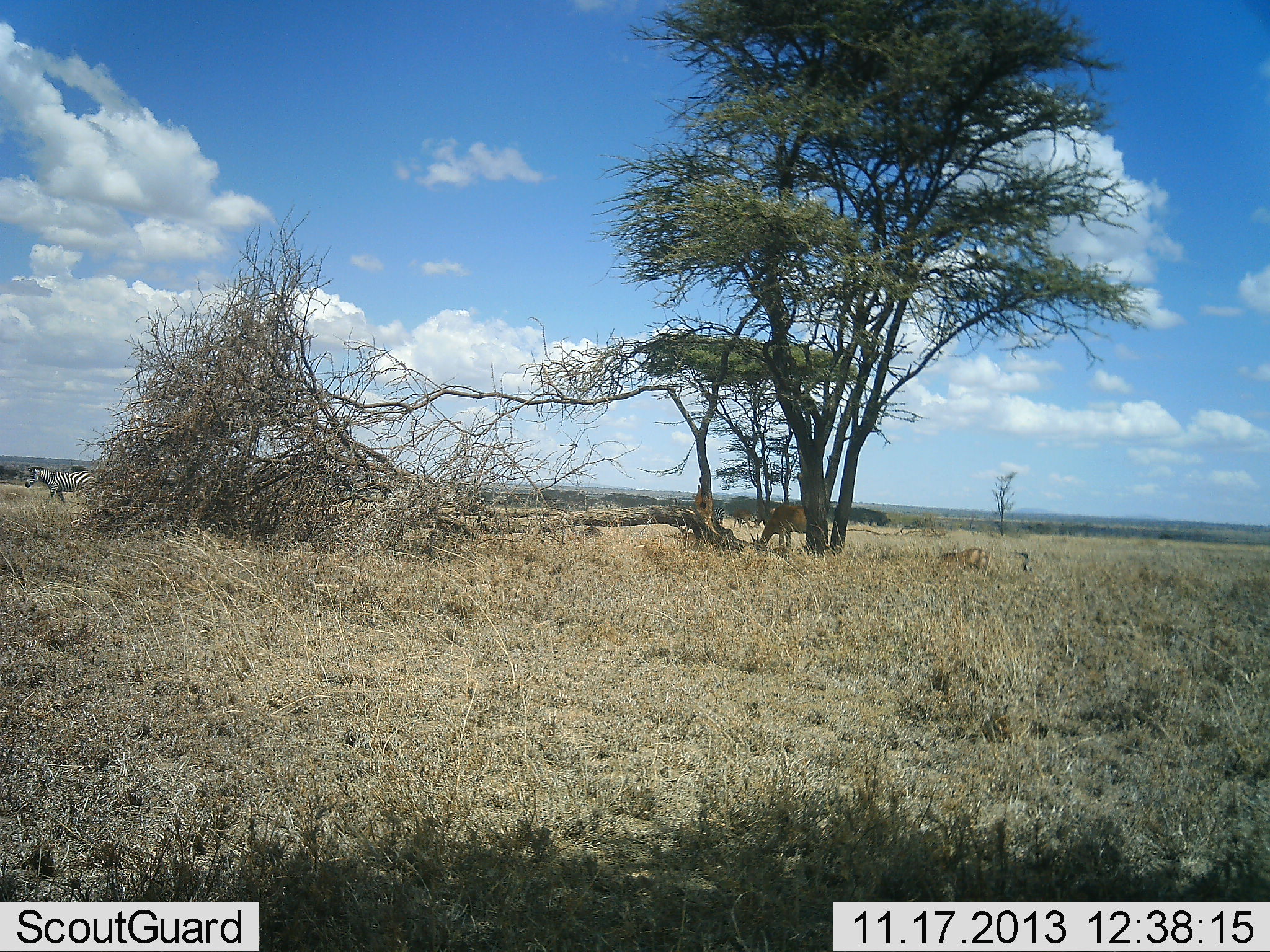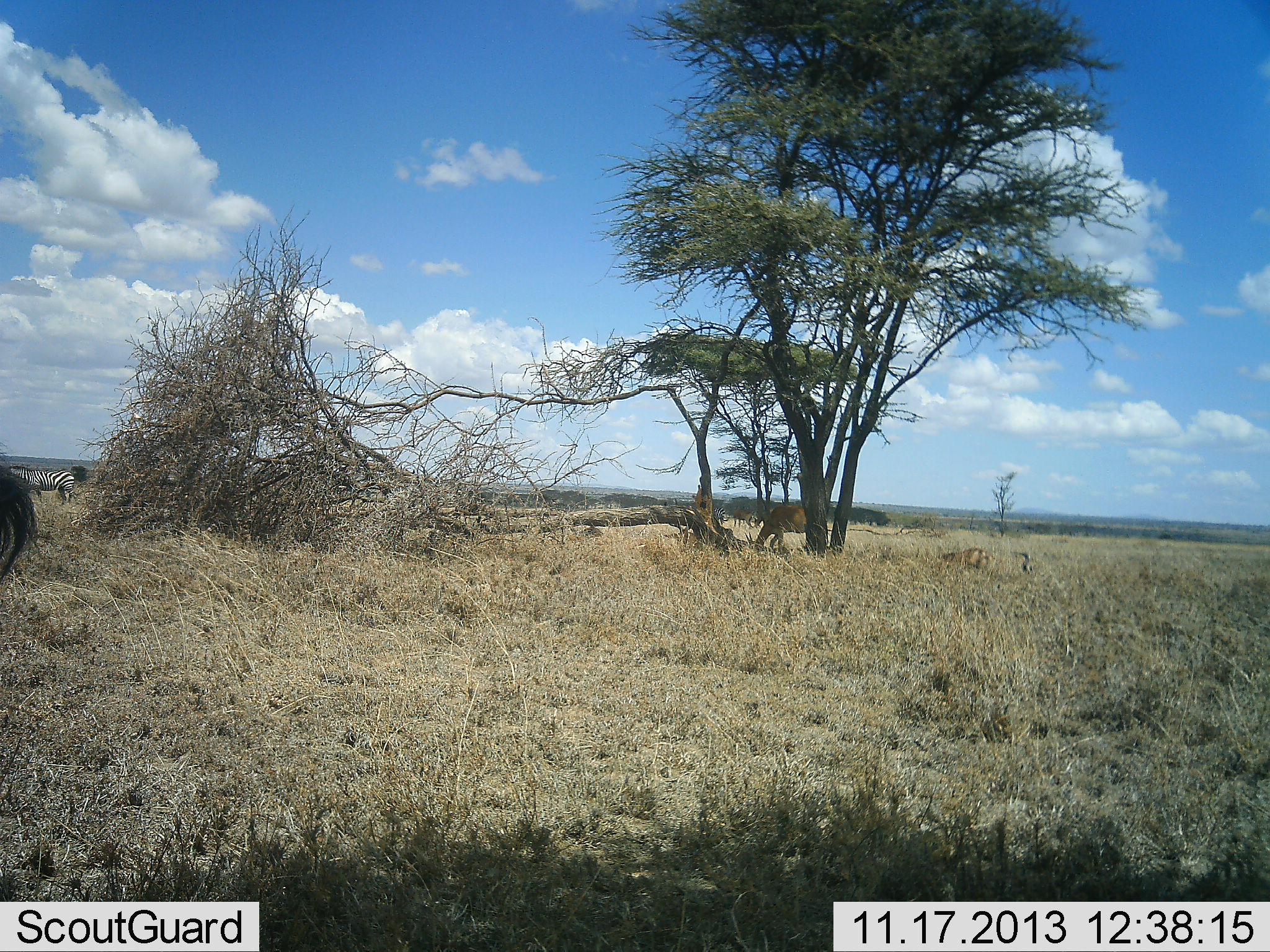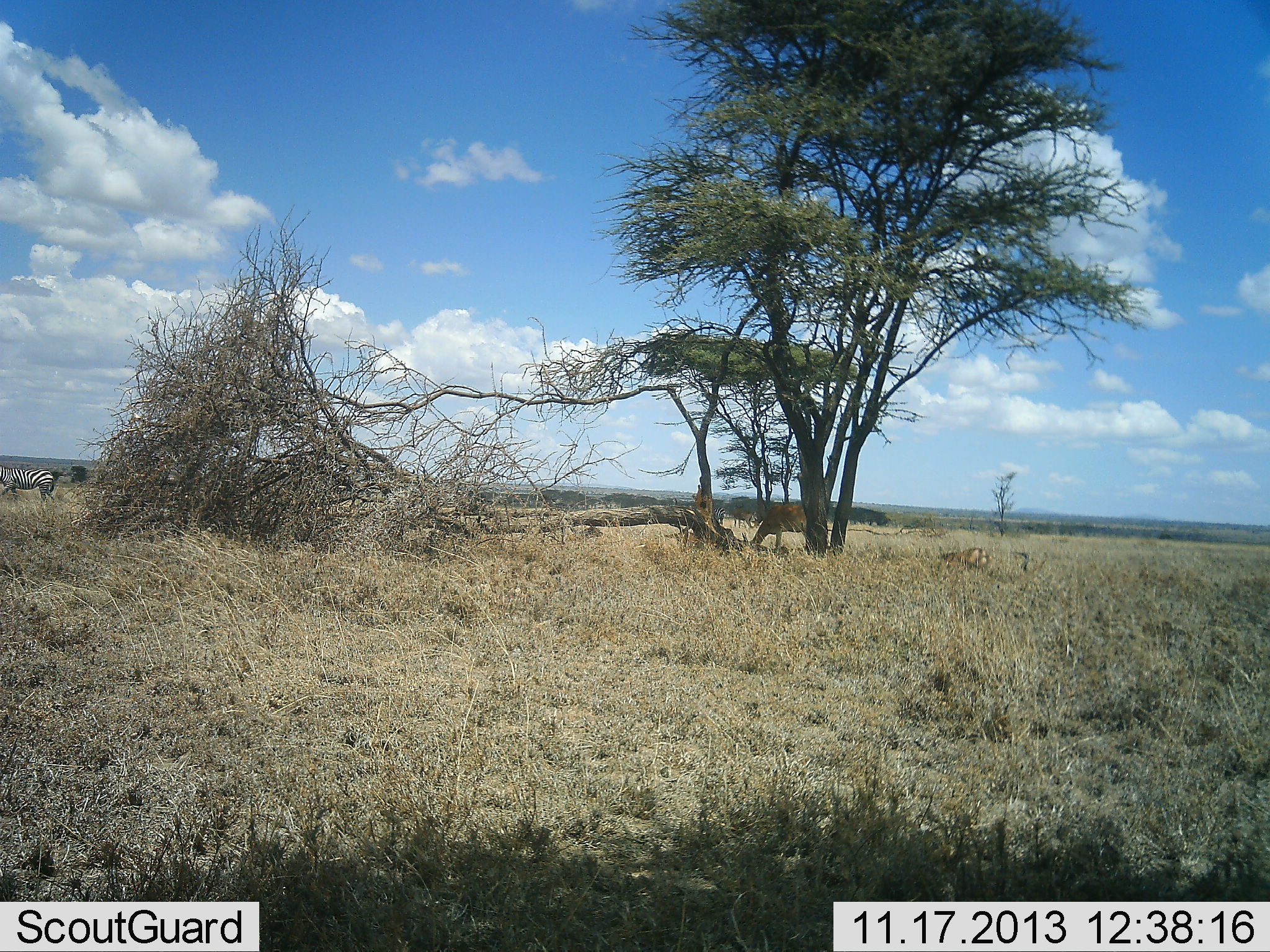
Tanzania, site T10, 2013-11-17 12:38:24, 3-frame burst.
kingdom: Animalia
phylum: Chordata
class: Mammalia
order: Artiodactyla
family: Bovidae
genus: Alcelaphus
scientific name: Alcelaphus buselaphus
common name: hartebeest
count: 2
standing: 43%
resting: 57%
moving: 0%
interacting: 0%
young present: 0%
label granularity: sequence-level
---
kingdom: Animalia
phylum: Chordata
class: Mammalia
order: Perissodactyla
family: Equidae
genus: Equus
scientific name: Equus quagga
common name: plains zebra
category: zebra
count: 1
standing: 20%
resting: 0%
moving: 80%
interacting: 0%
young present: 0%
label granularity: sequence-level